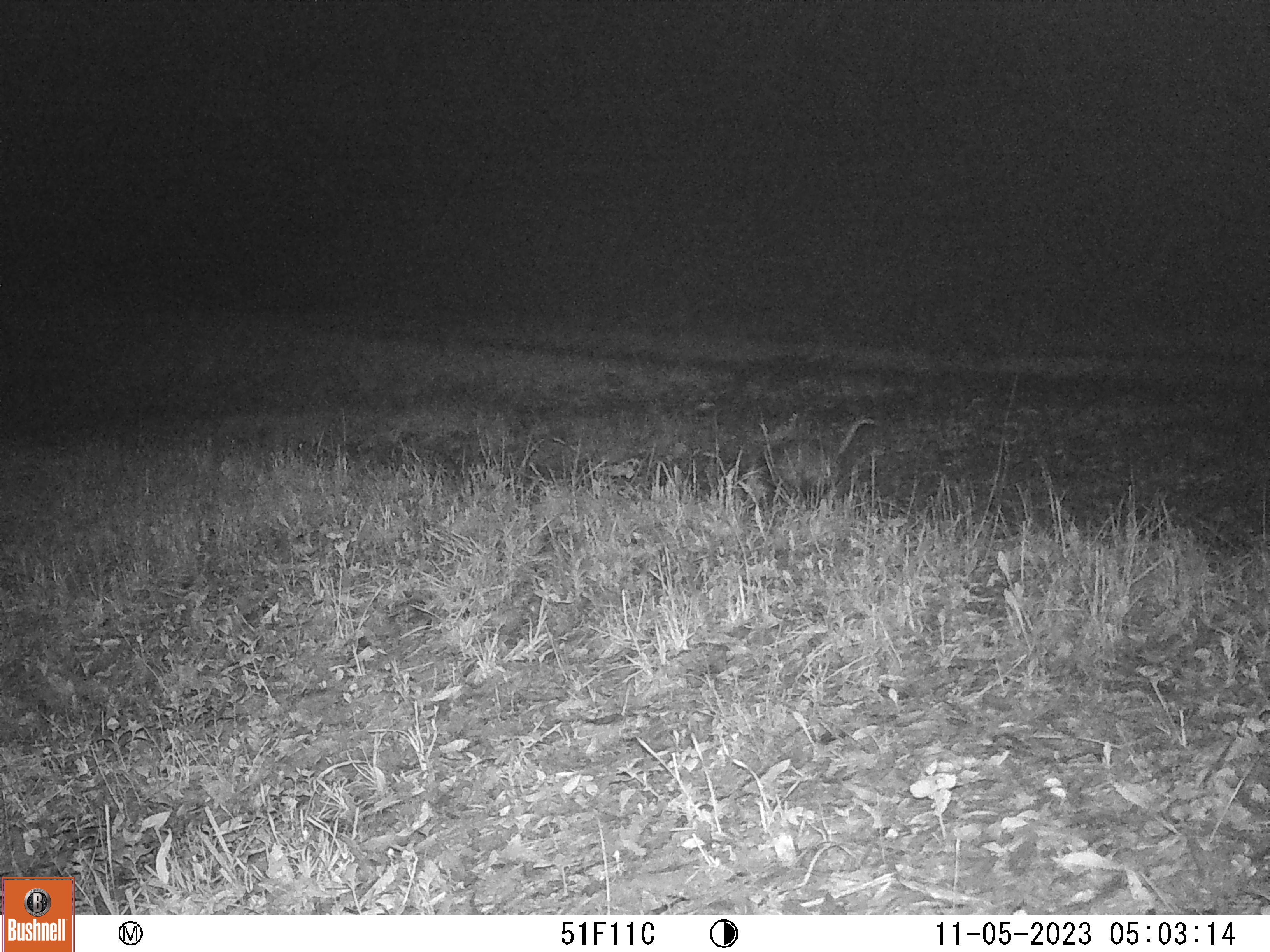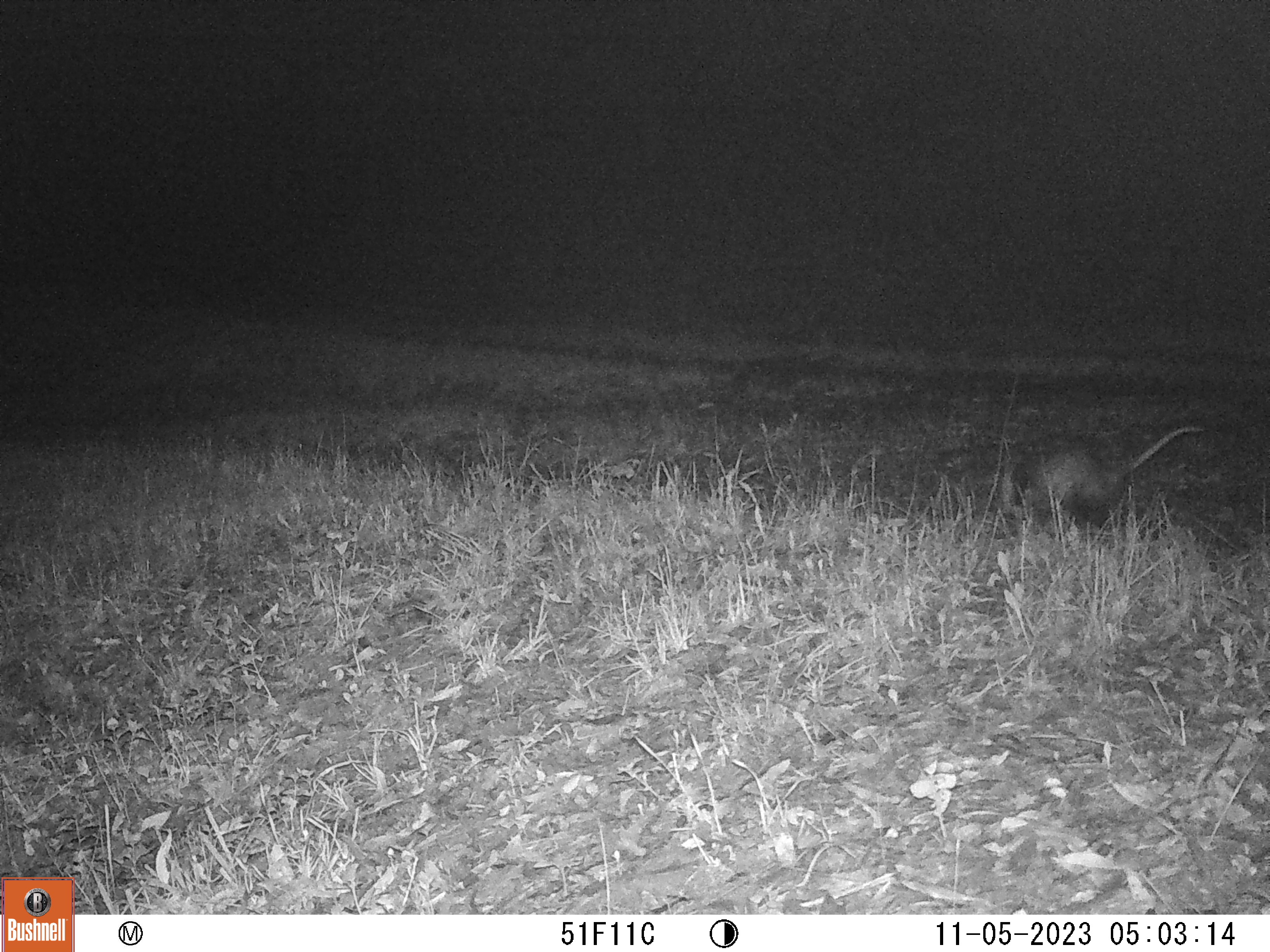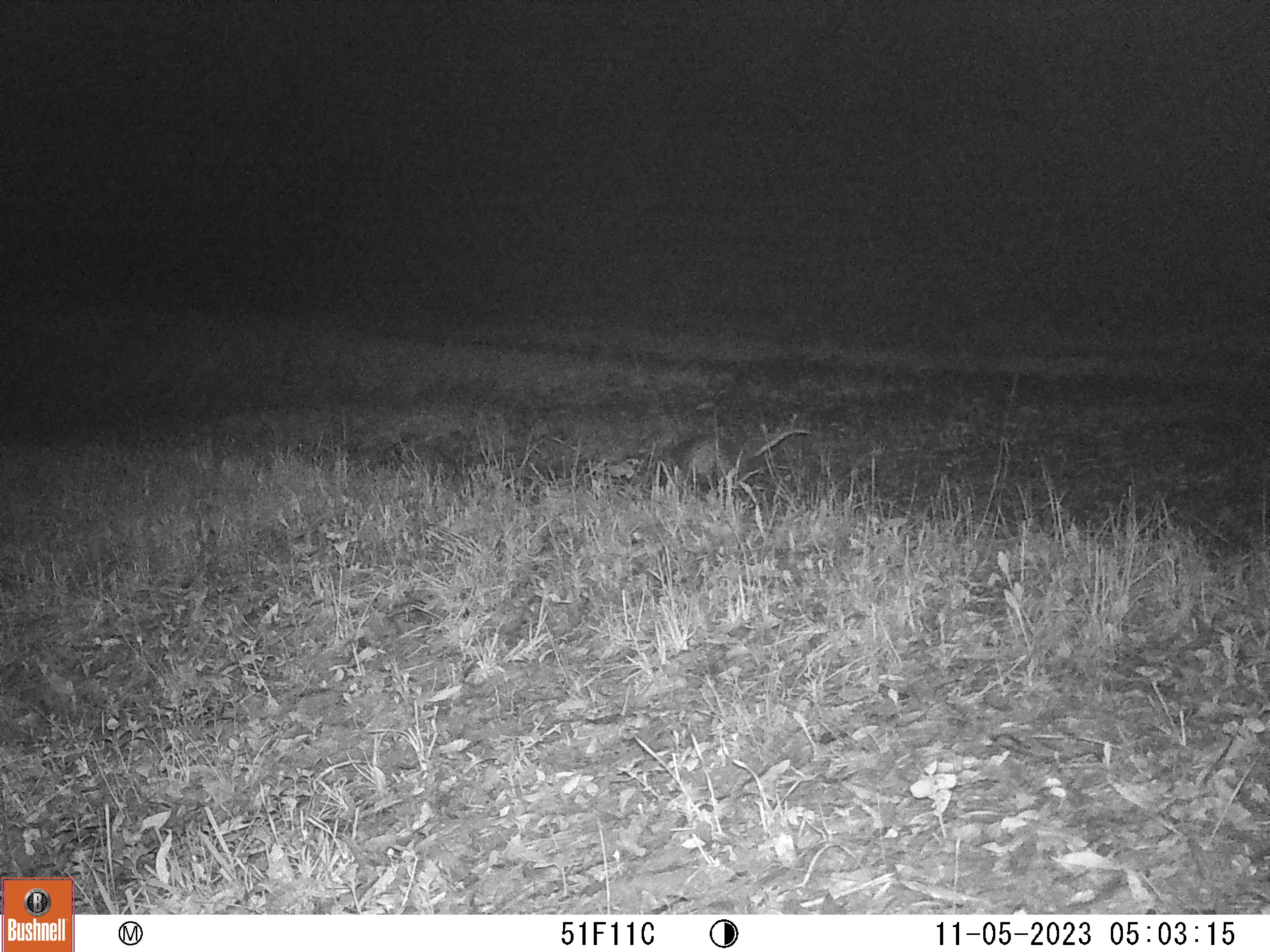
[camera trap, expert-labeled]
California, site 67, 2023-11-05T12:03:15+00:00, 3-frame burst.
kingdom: Animalia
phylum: Chordata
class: Mammalia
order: Didelphimorphia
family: Didelphidae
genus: Didelphis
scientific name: Didelphis virginiana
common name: virginia opossum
Virginia opossum (Didelphis virginiana).